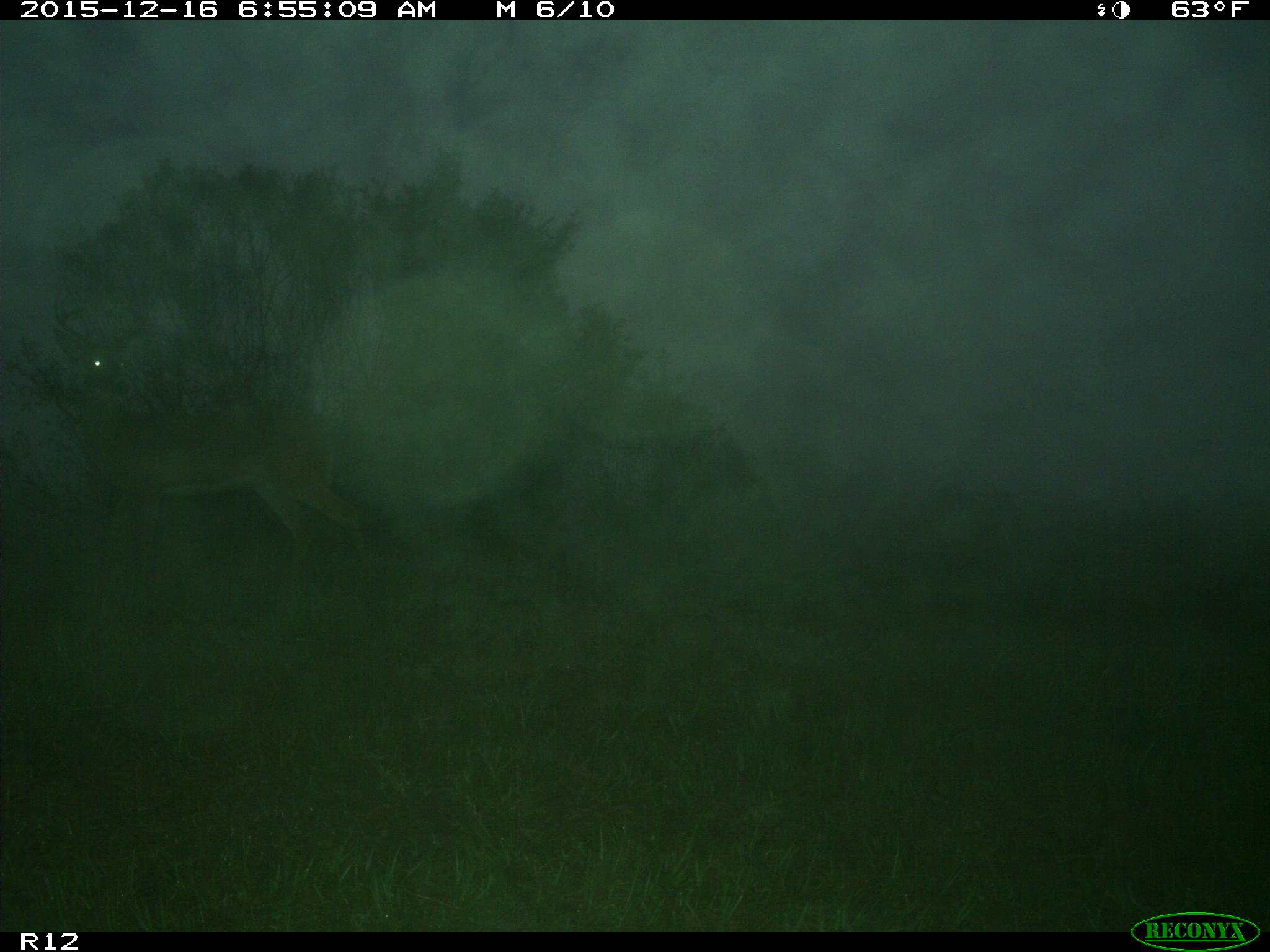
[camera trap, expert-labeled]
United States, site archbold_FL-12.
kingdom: Animalia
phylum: Chordata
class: Mammalia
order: Artiodactyla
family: Cervidae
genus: Odocoileus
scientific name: Odocoileus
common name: deer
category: unidentified deer